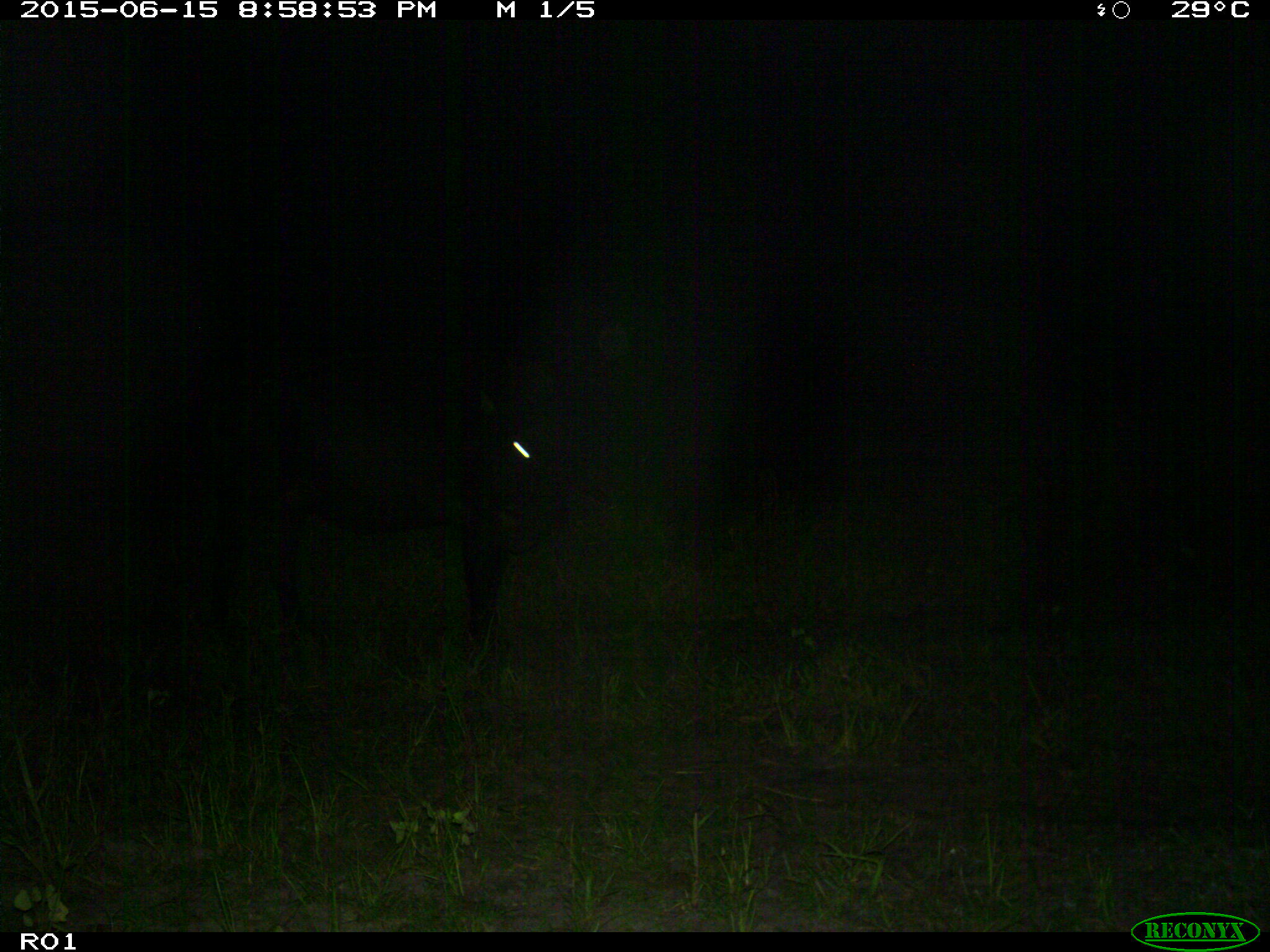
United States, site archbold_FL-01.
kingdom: Animalia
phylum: Chordata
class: Mammalia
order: Artiodactyla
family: Bovidae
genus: Bos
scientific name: Bos taurus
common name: domestic cow